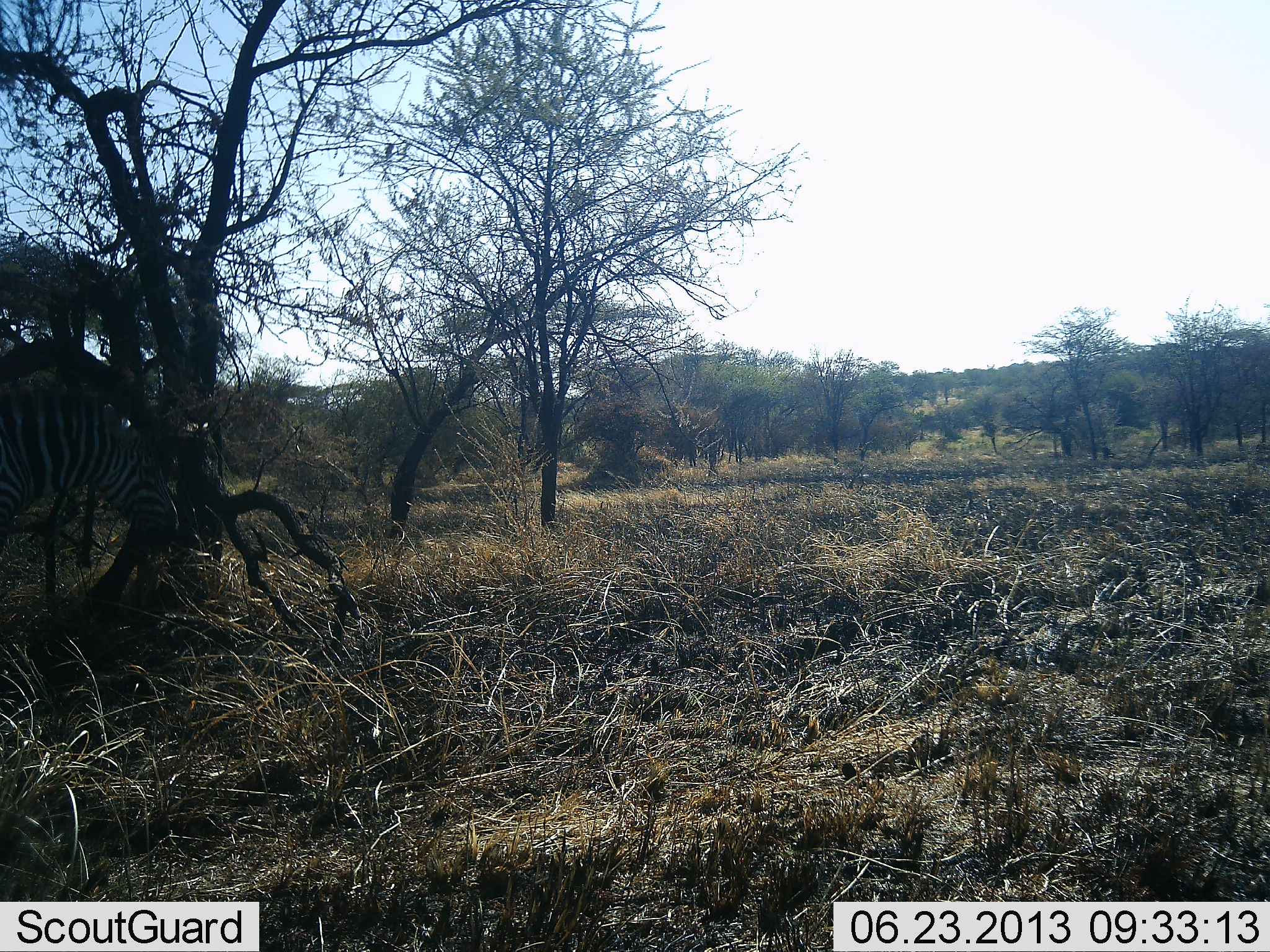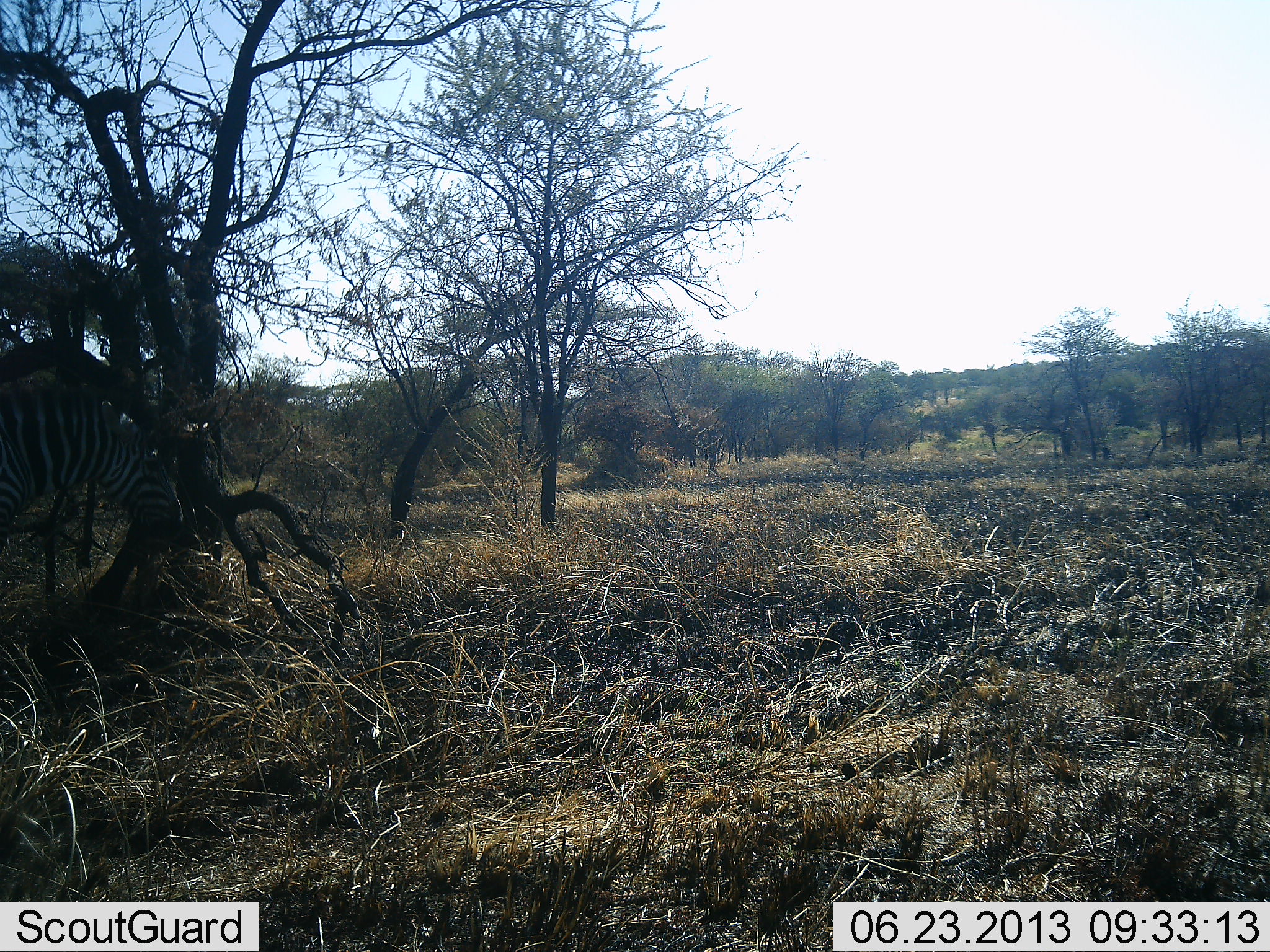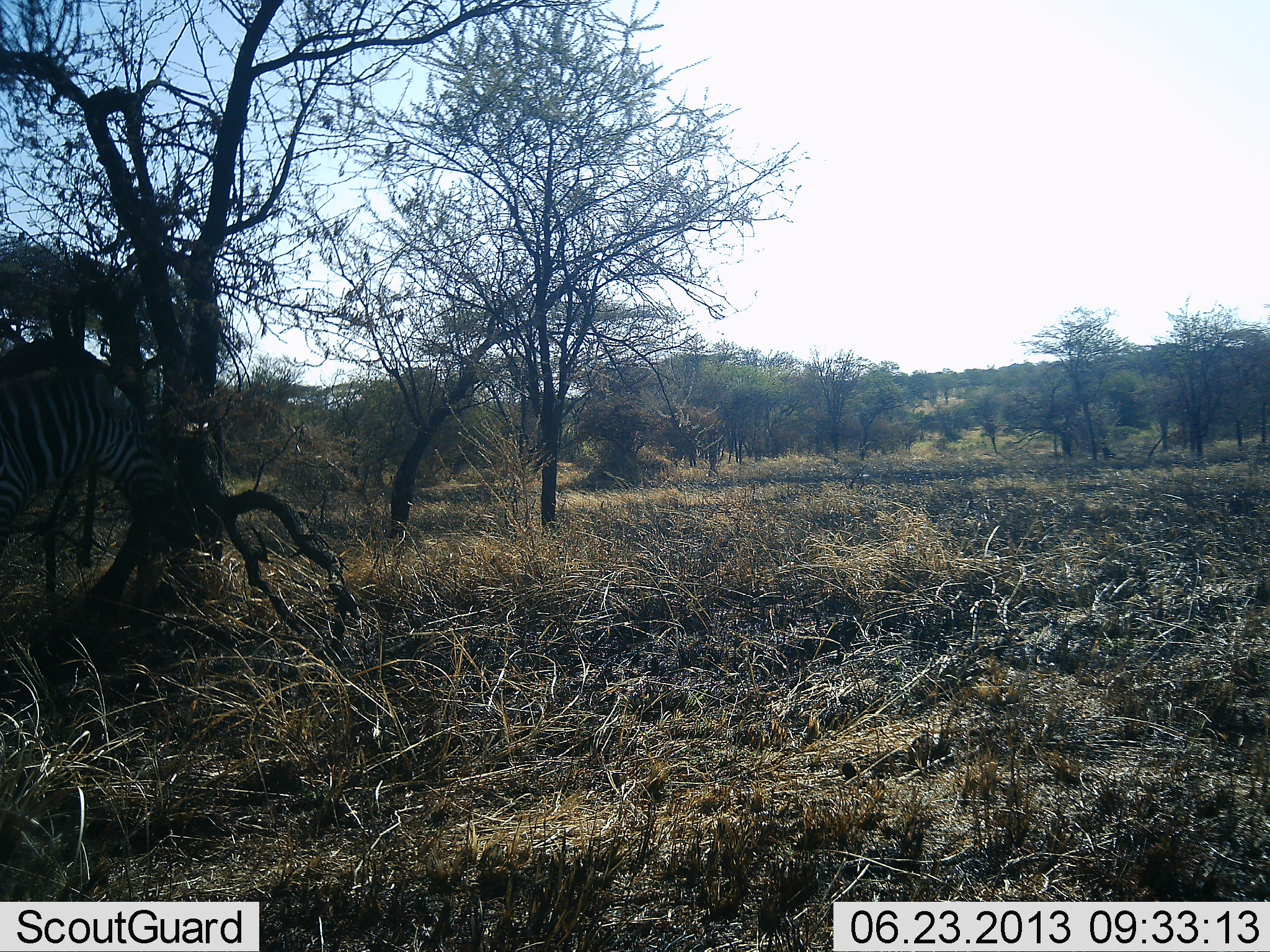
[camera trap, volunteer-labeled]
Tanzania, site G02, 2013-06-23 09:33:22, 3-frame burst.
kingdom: Animalia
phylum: Chordata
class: Mammalia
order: Perissodactyla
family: Equidae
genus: Equus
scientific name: Equus quagga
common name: plains zebra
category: zebra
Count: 1.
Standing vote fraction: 81%.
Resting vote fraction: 0%.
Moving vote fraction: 14%.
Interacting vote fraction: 0%.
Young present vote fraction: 0%.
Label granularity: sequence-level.